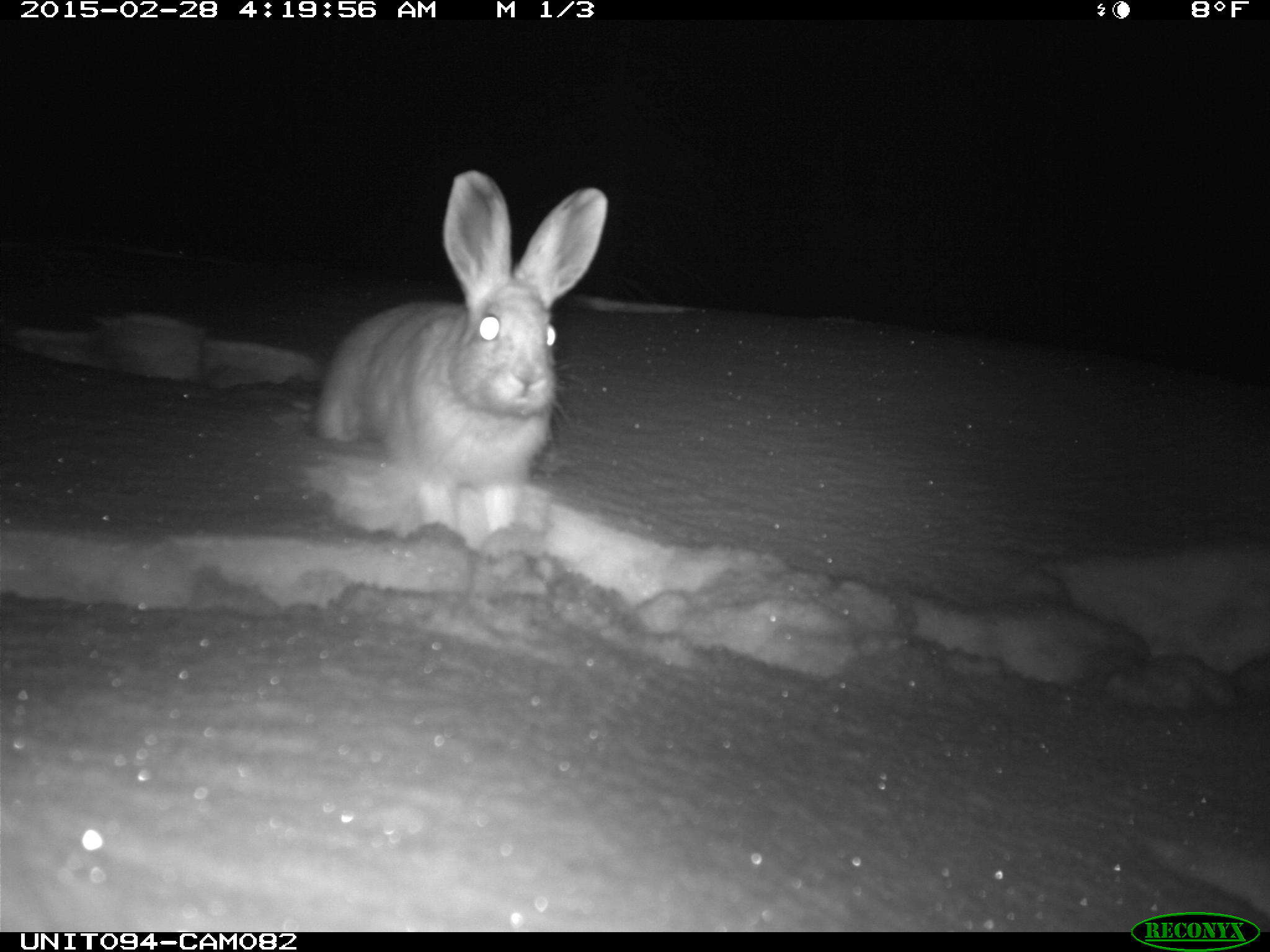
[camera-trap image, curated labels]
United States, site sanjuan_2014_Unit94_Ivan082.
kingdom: Animalia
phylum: Chordata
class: Mammalia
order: Lagomorpha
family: Leporidae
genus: Lepus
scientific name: Lepus americanus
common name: snowshoe hare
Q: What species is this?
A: Lepus americanus (snowshoe hare).